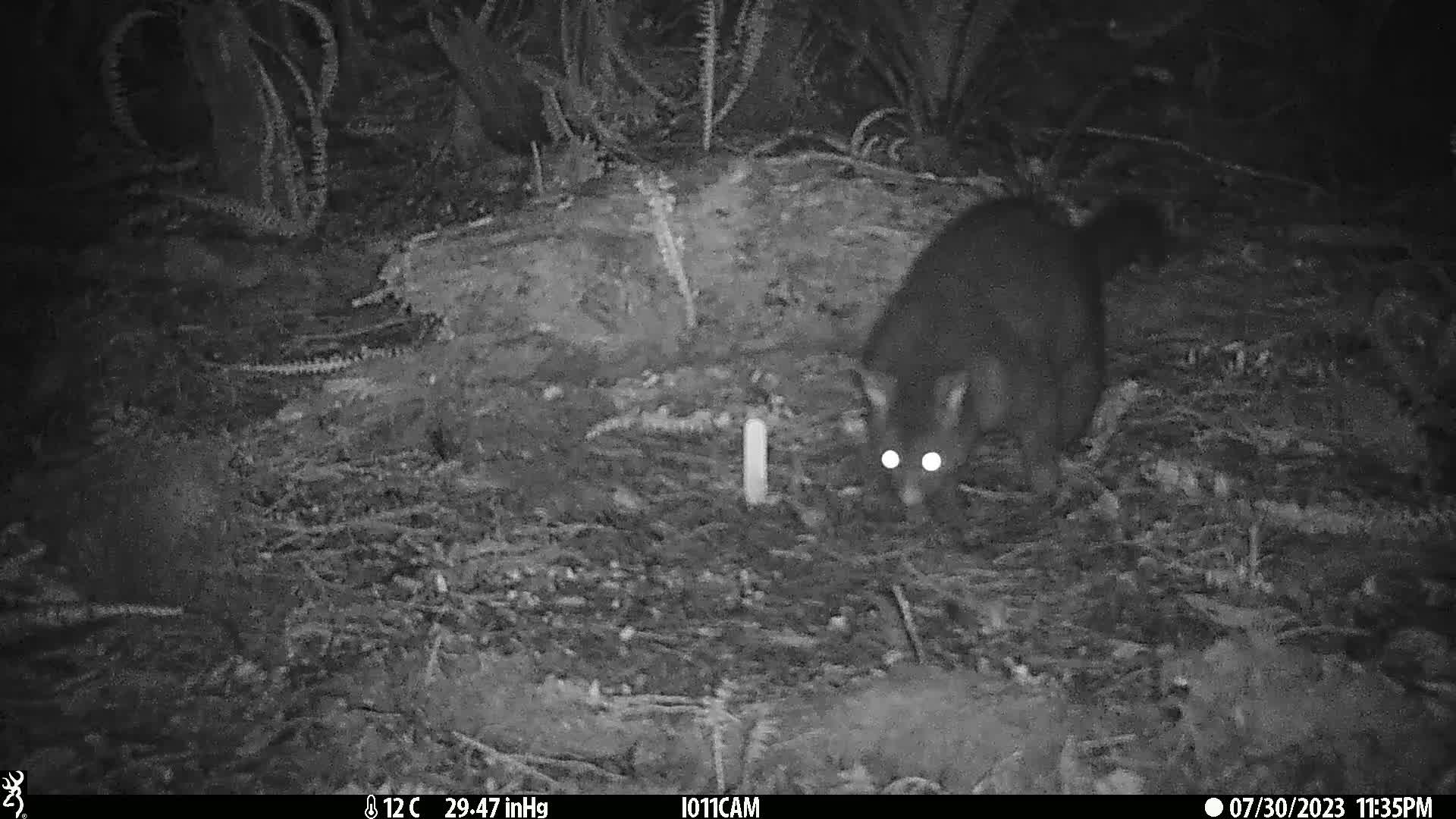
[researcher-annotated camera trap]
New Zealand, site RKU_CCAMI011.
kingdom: Animalia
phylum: Chordata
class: Mammalia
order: Diprotodontia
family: Phalangeridae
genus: Trichosurus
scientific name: Trichosurus vulpecula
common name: common brushtail possum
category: possum